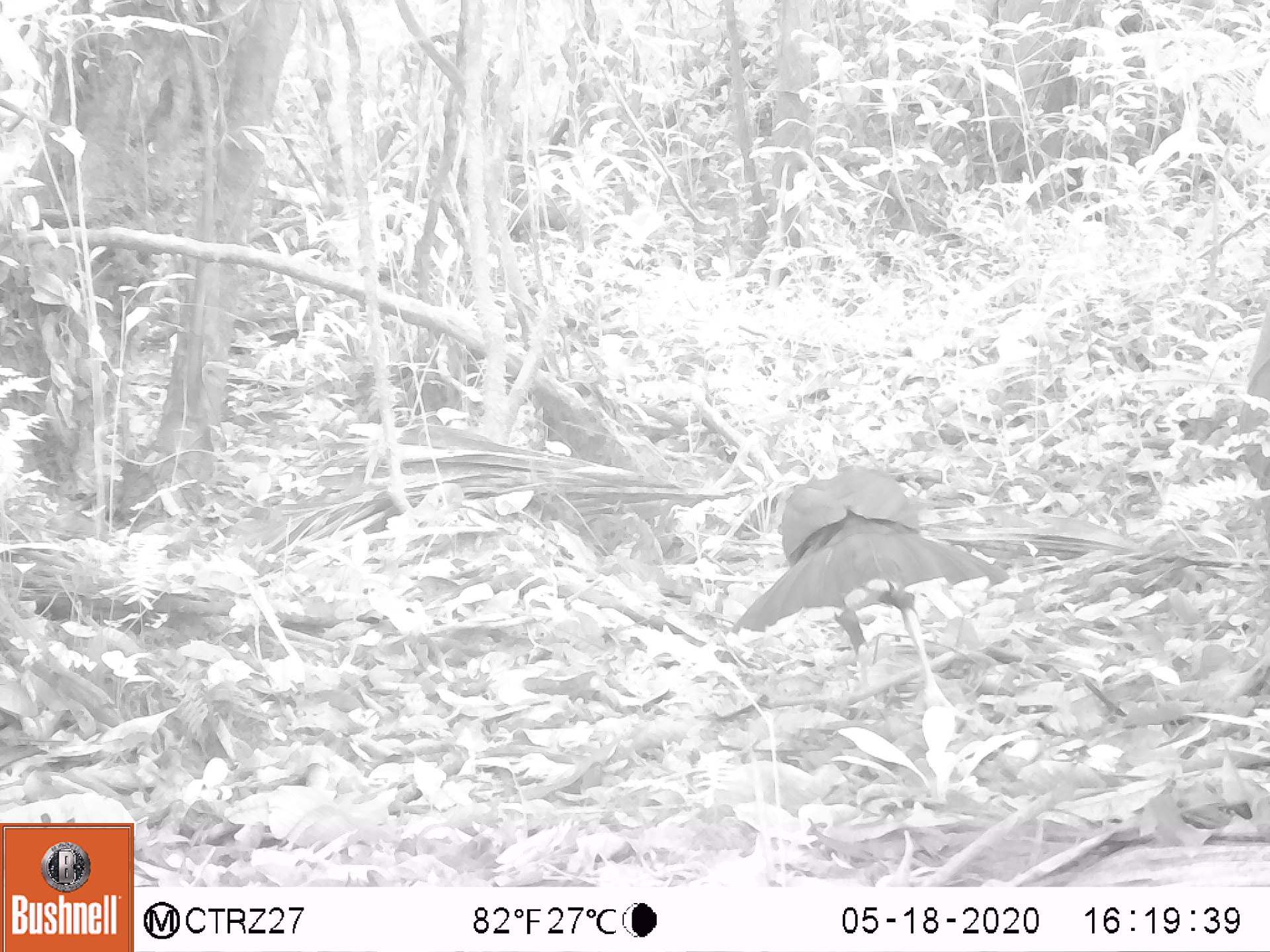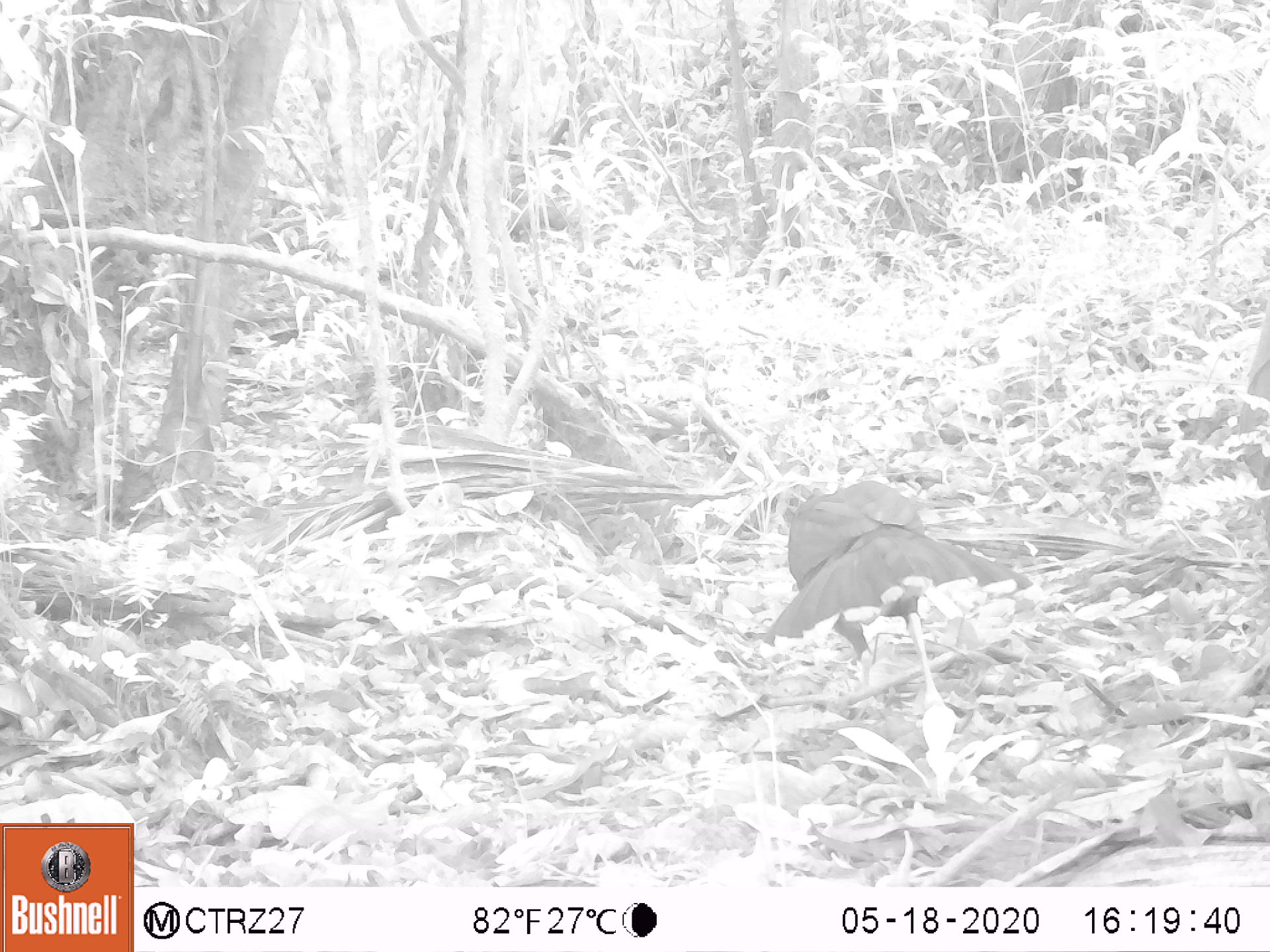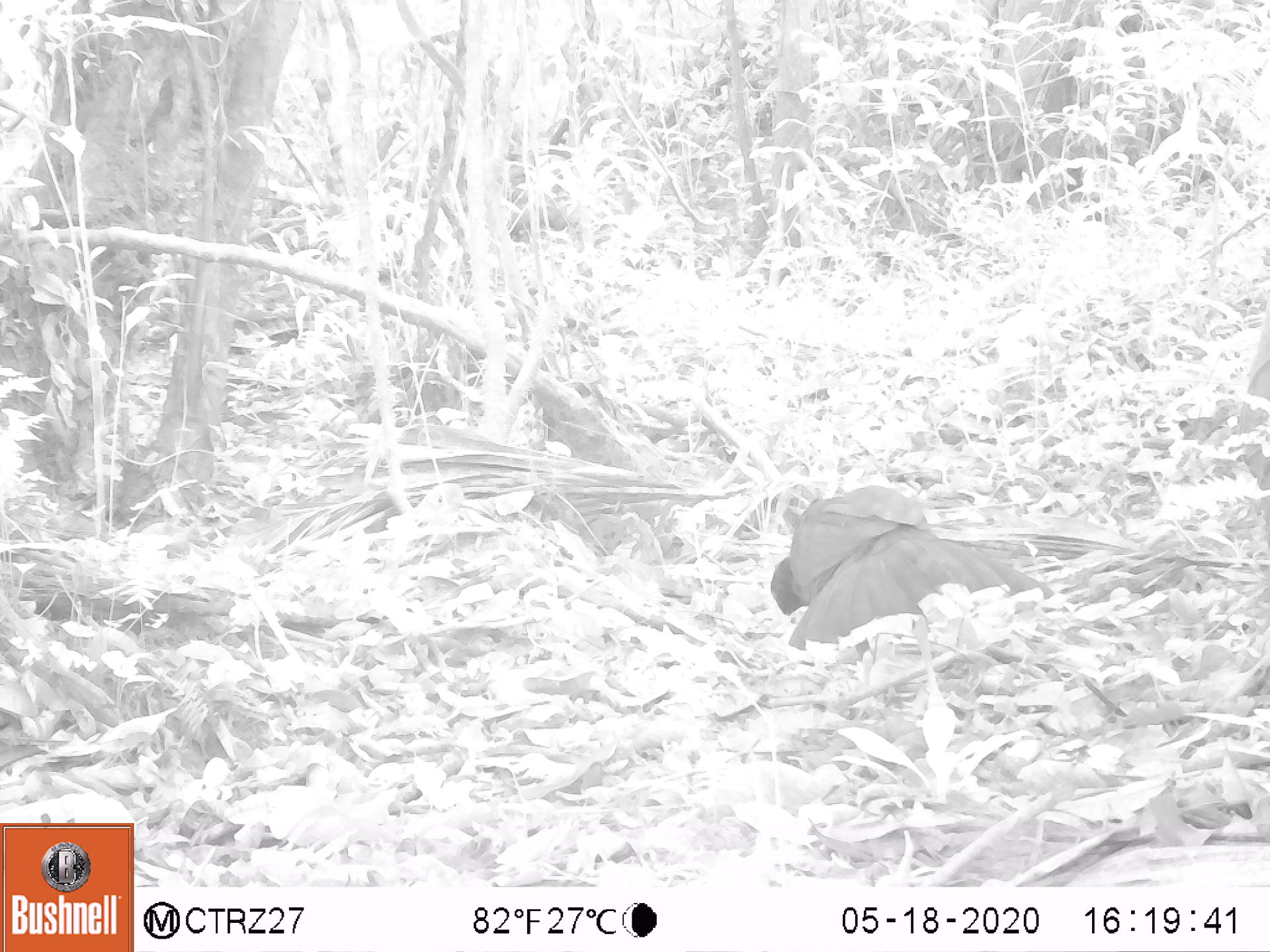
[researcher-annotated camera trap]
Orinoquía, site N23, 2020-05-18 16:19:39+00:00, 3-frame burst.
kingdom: Animalia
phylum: Chordata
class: Aves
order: Galliformes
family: Cracidae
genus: Mitu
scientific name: Mitu salvini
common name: salvin's currasow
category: salvins curassow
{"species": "salvins curassow (salvin's currasow) (Mitu salvini)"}